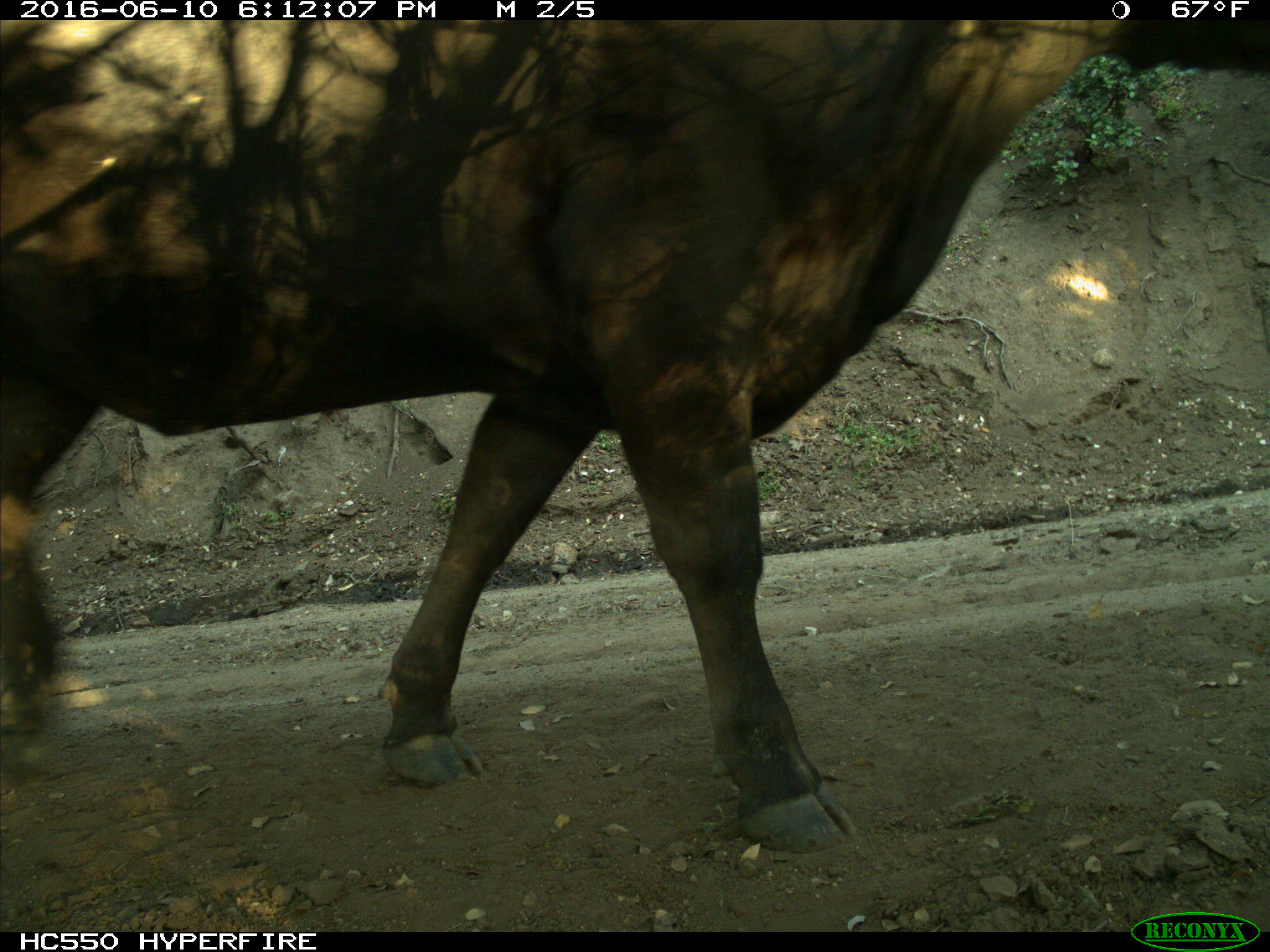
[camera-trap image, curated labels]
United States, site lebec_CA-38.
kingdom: Animalia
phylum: Chordata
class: Mammalia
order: Artiodactyla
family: Bovidae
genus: Bos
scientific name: Bos taurus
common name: domestic cow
Bos taurus (domestic cow).